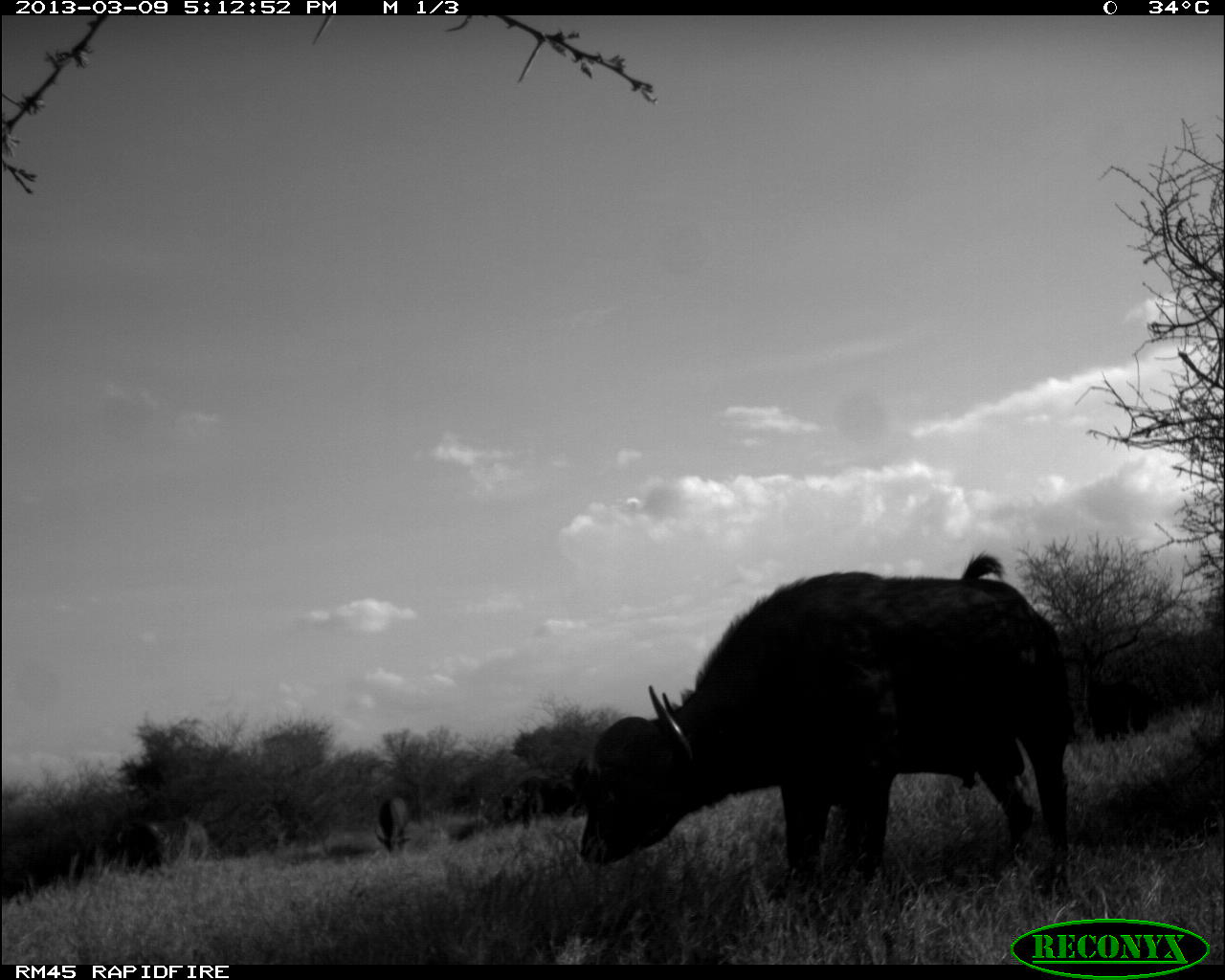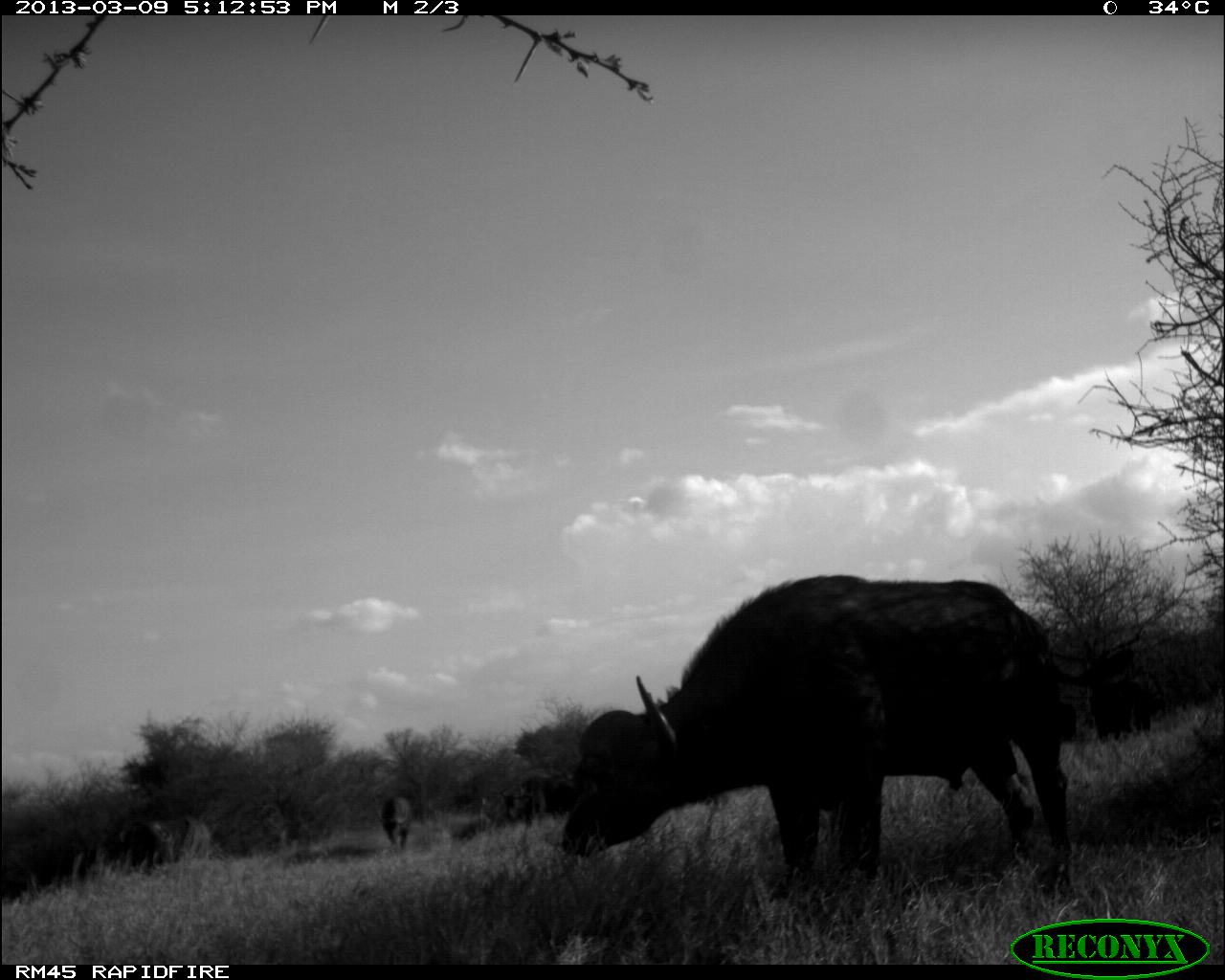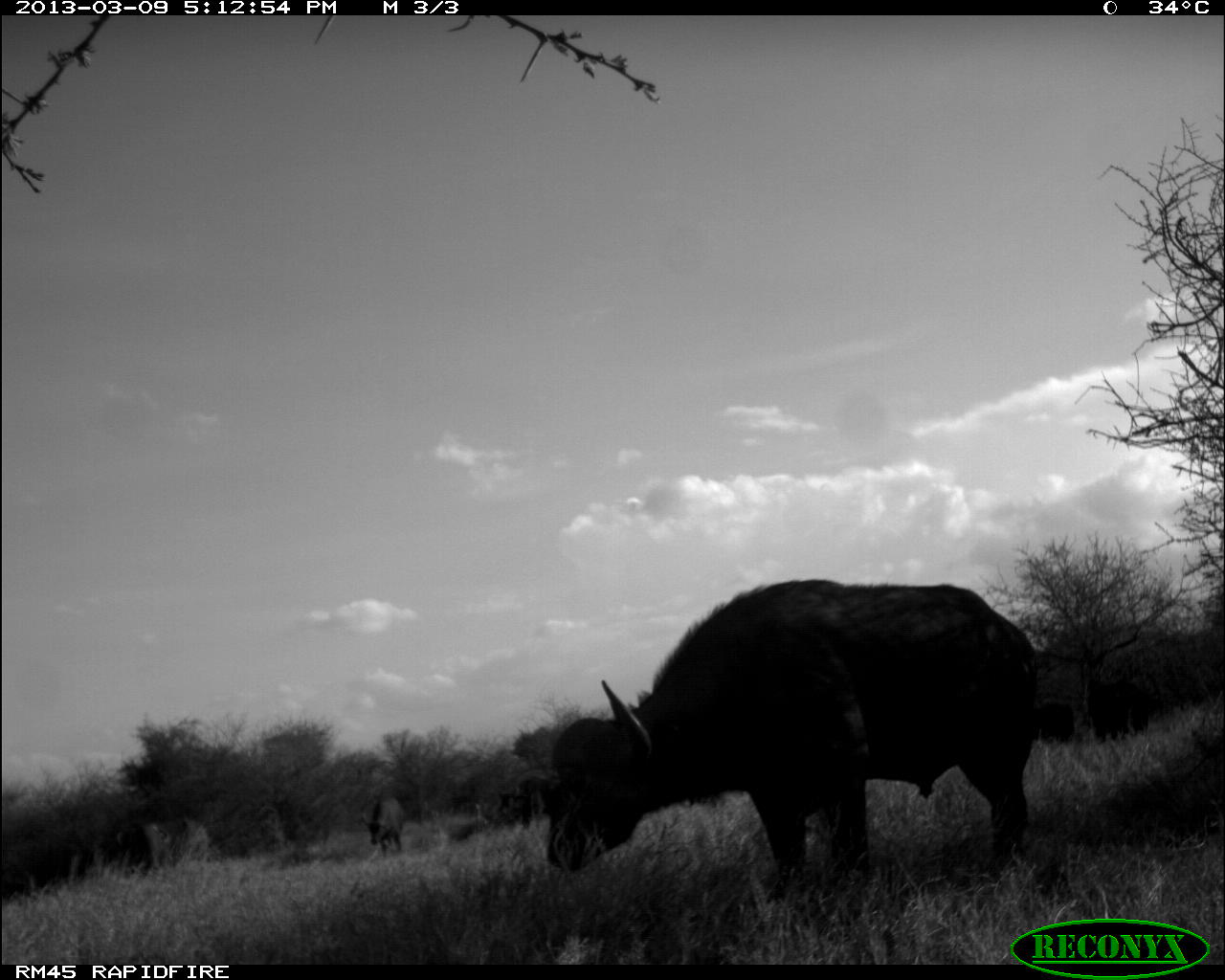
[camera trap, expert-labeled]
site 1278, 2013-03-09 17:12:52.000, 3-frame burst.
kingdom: Animalia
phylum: Chordata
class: Mammalia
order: Artiodactyla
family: Bovidae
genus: Syncerus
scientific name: Syncerus caffer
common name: african buffalo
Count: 3.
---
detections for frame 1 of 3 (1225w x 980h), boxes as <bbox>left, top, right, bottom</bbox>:
syncerus caffer: <bbox>576, 550, 1076, 901</bbox>; <bbox>502, 770, 589, 824</bbox>; <bbox>118, 819, 171, 871</bbox>; <bbox>377, 794, 411, 851</bbox>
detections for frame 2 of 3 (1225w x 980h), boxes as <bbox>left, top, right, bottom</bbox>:
syncerus caffer: <bbox>560, 572, 1139, 910</bbox>; <bbox>121, 814, 202, 866</bbox>; <bbox>501, 770, 577, 818</bbox>; <bbox>380, 793, 414, 850</bbox>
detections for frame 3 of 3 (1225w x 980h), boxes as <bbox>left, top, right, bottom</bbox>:
syncerus caffer: <bbox>539, 576, 1041, 901</bbox>; <bbox>115, 814, 206, 867</bbox>; <bbox>1085, 675, 1146, 740</bbox>; <bbox>501, 766, 564, 821</bbox>; <bbox>366, 795, 407, 853</bbox>